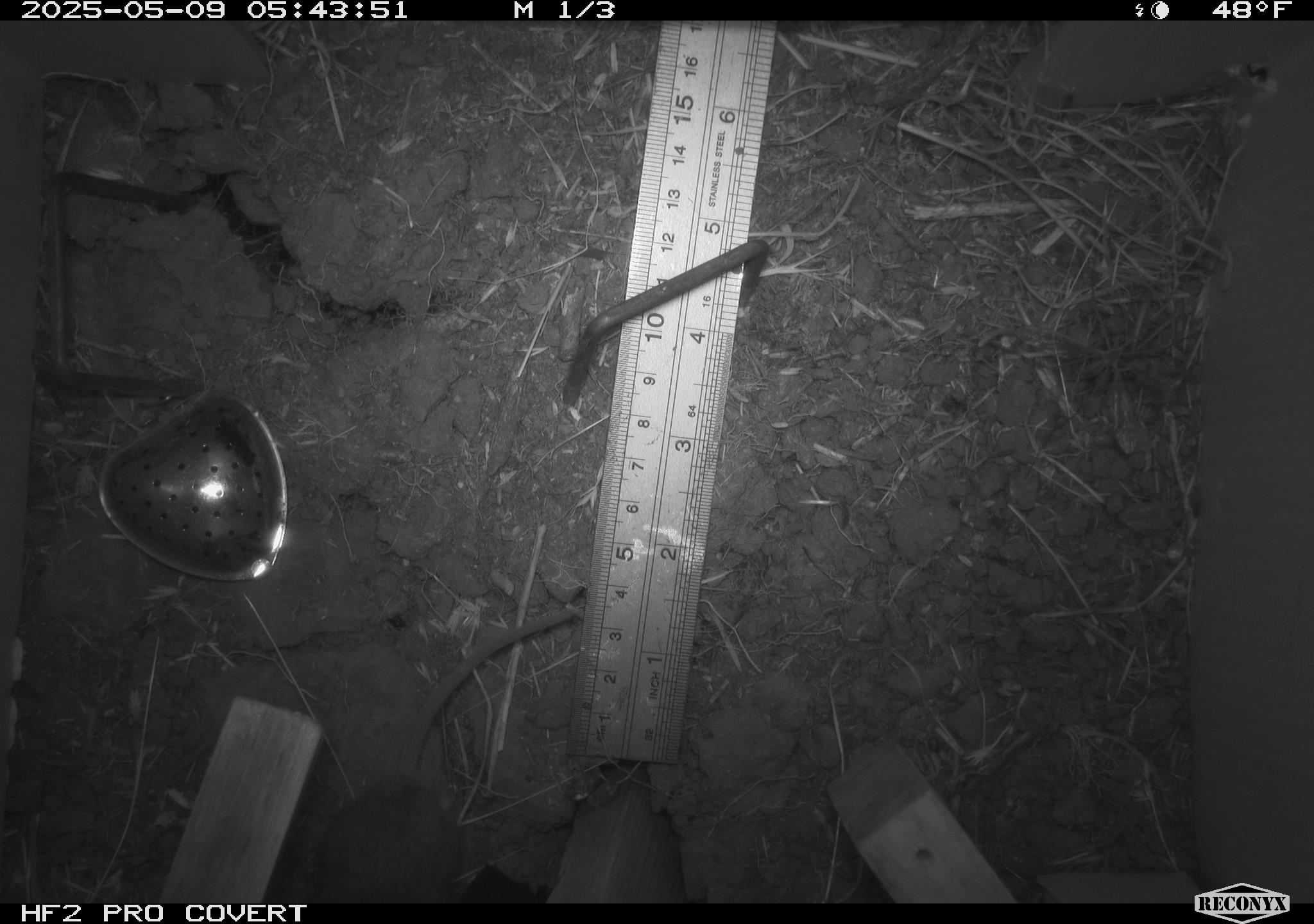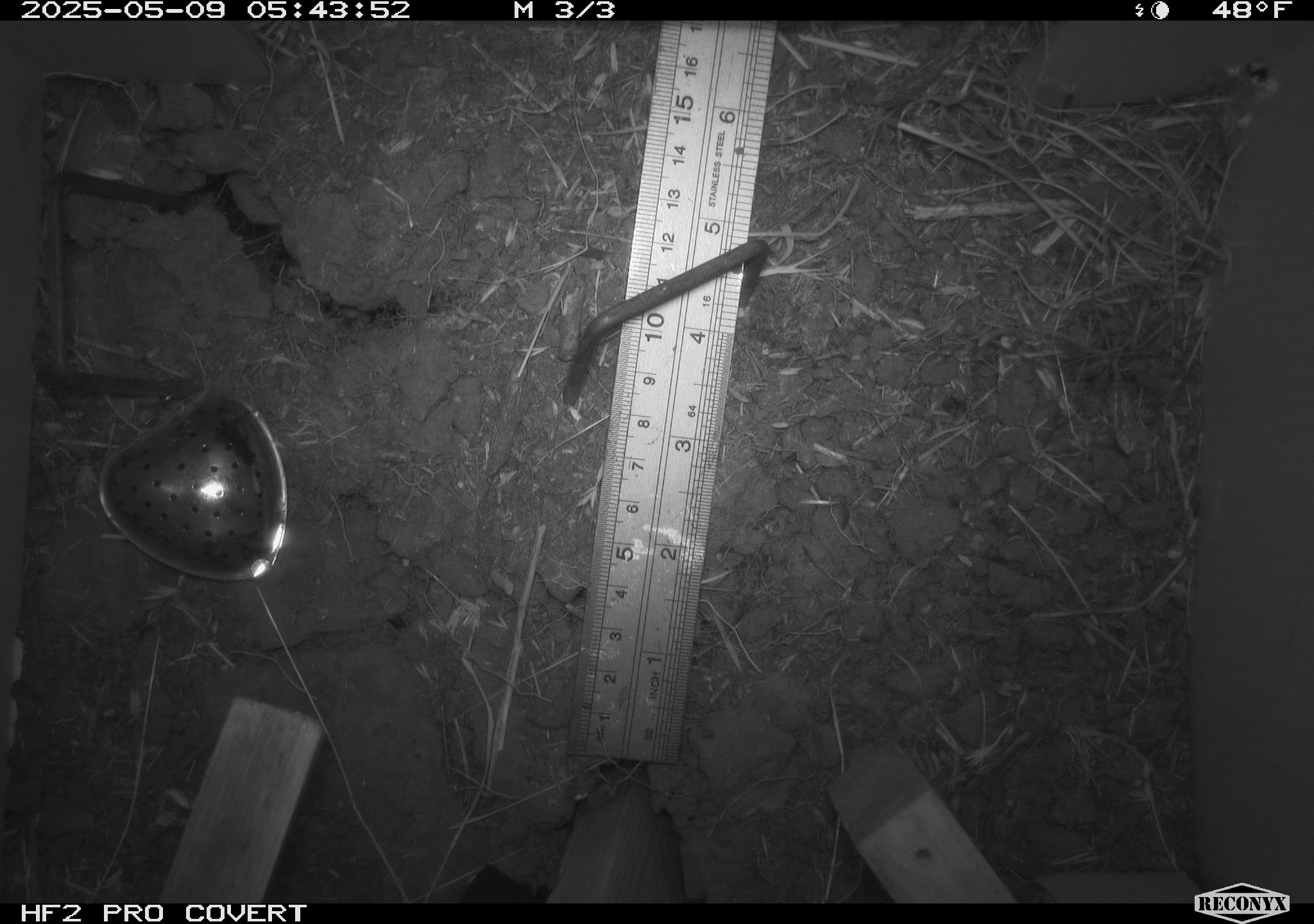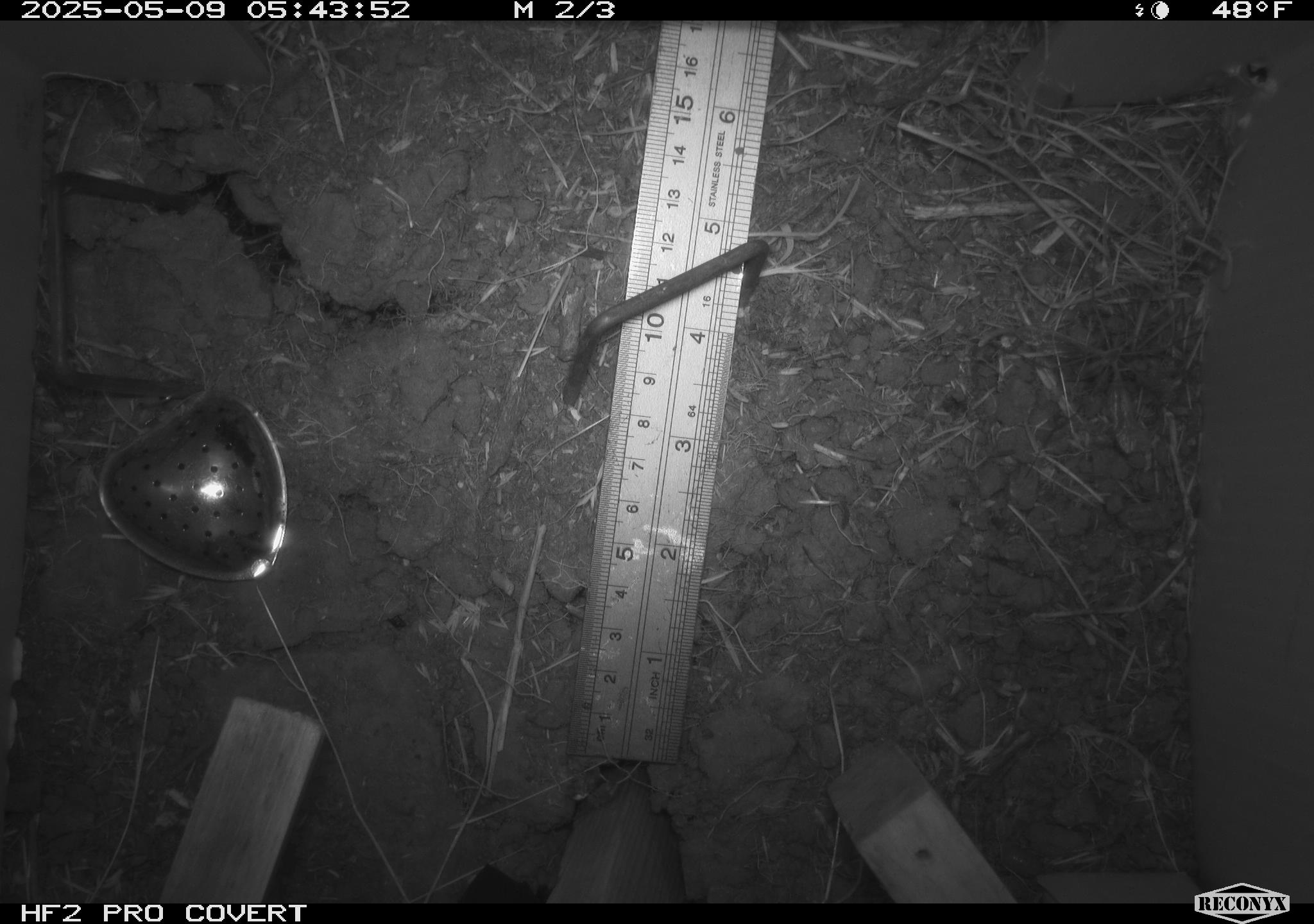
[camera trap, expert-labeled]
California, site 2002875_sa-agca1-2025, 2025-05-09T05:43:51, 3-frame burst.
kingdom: Animalia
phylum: Chordata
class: Mammalia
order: Rodentia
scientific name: Rodentia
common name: mouse species